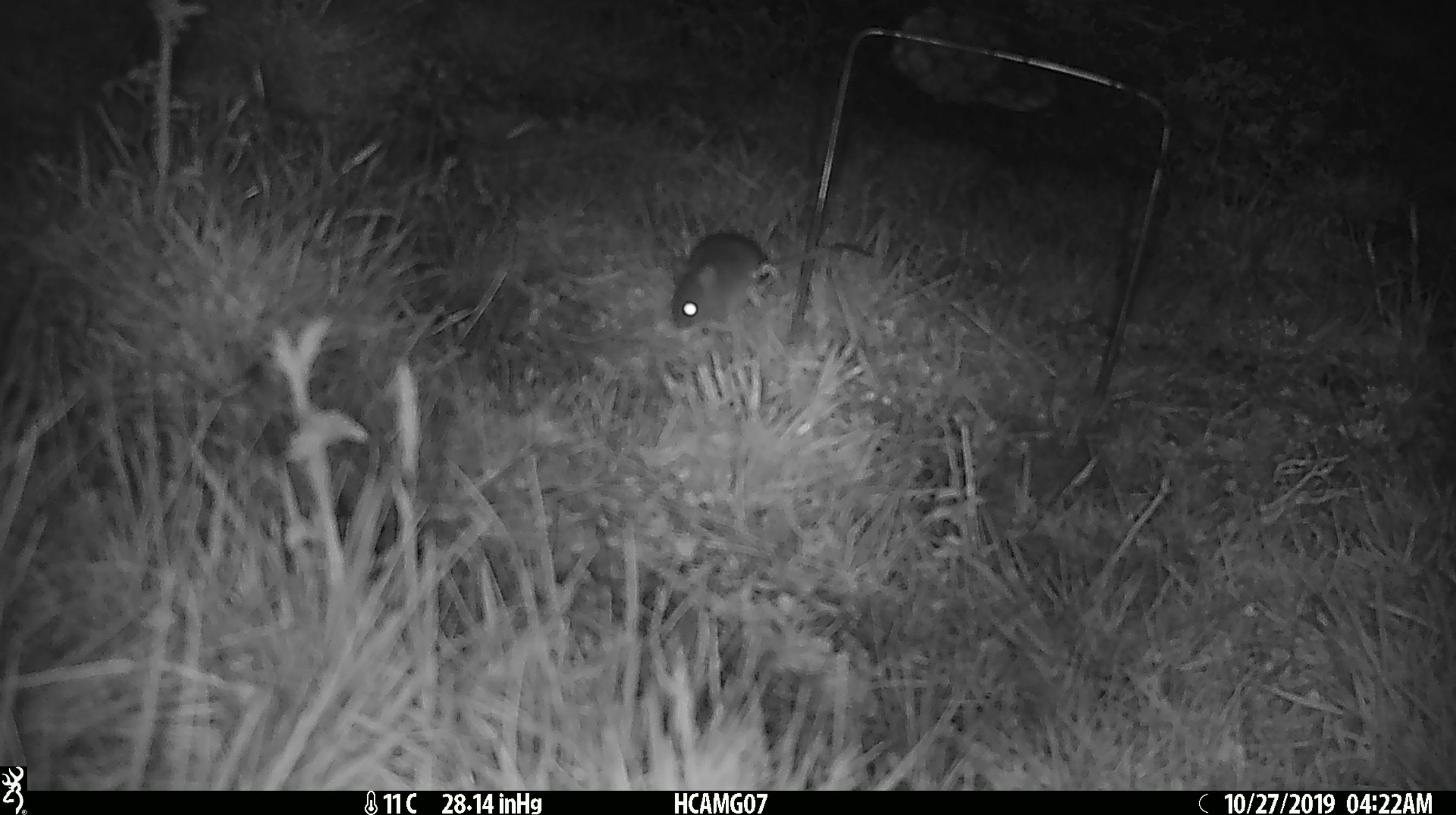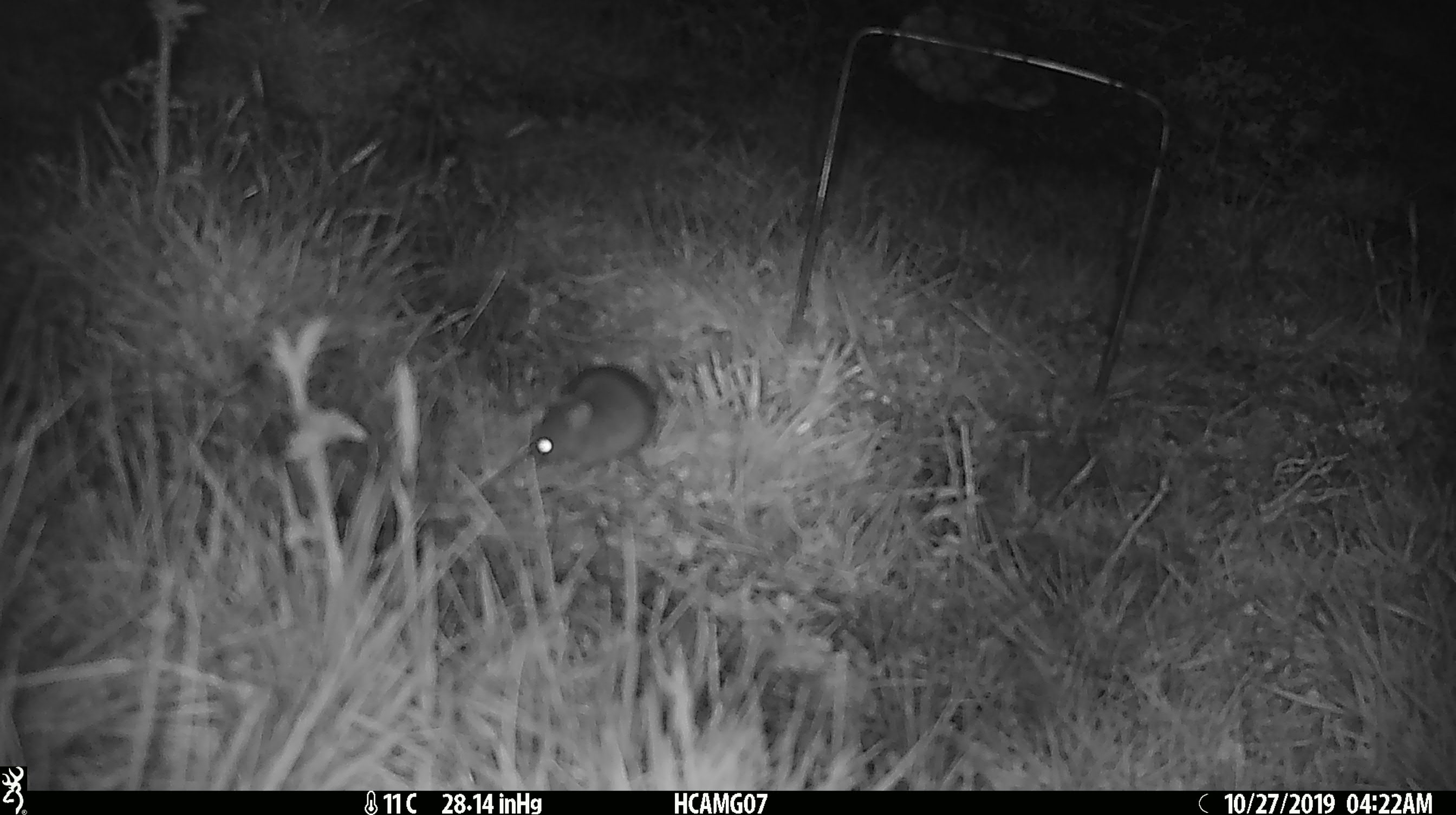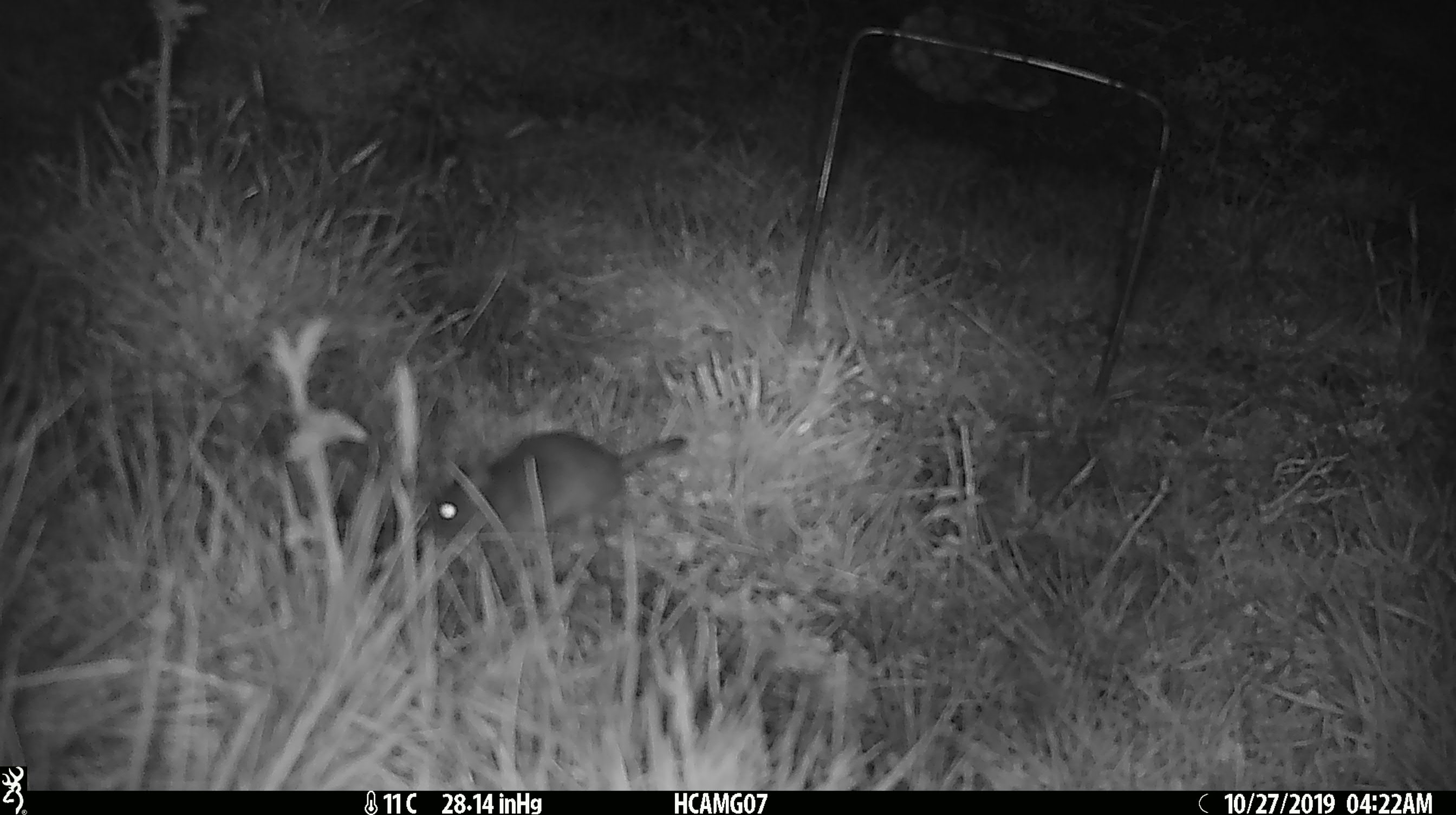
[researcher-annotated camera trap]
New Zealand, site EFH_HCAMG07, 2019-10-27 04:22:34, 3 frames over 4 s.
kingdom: Animalia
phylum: Chordata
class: Mammalia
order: Rodentia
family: Muridae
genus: Mus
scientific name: Mus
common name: mouse